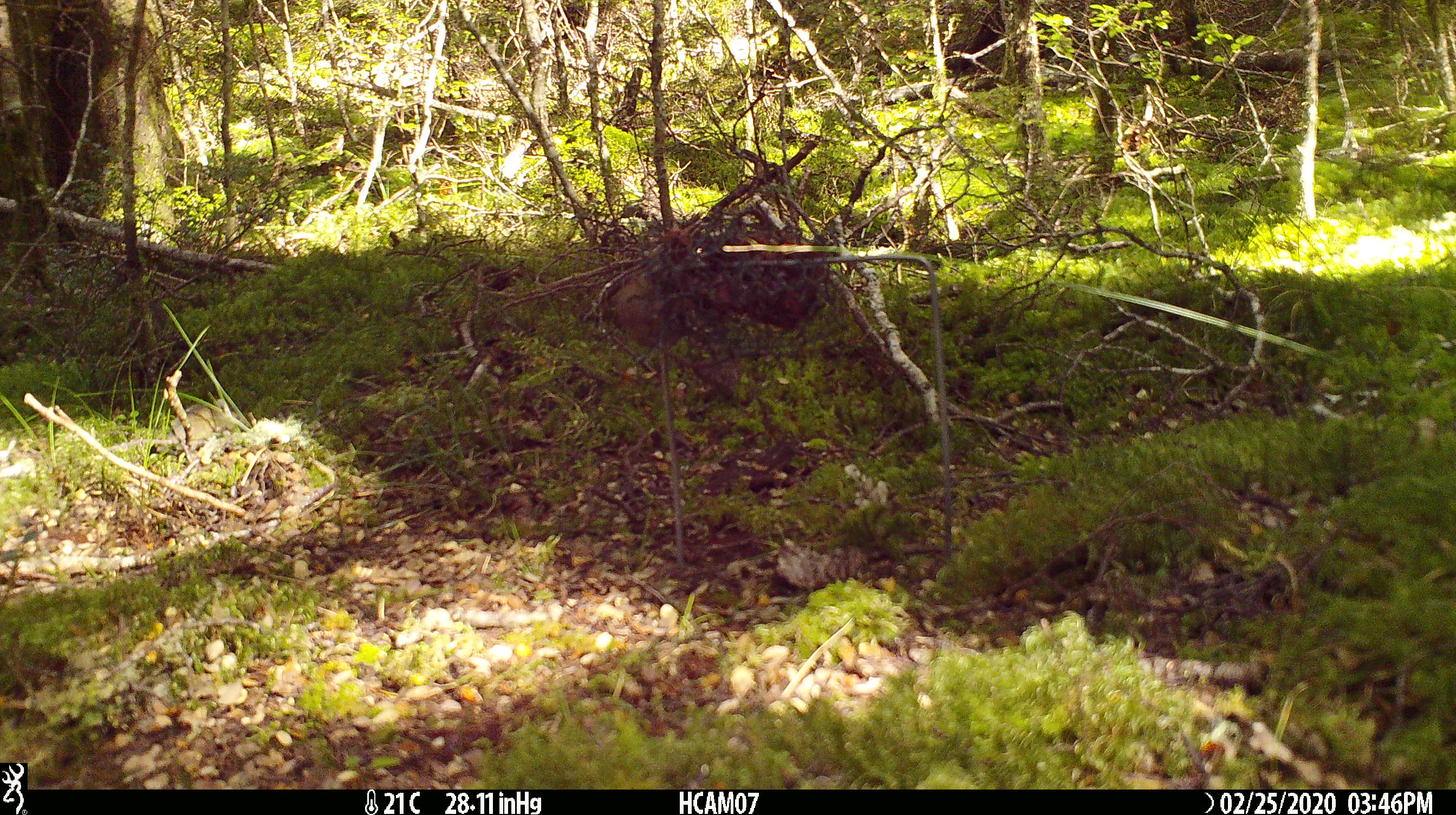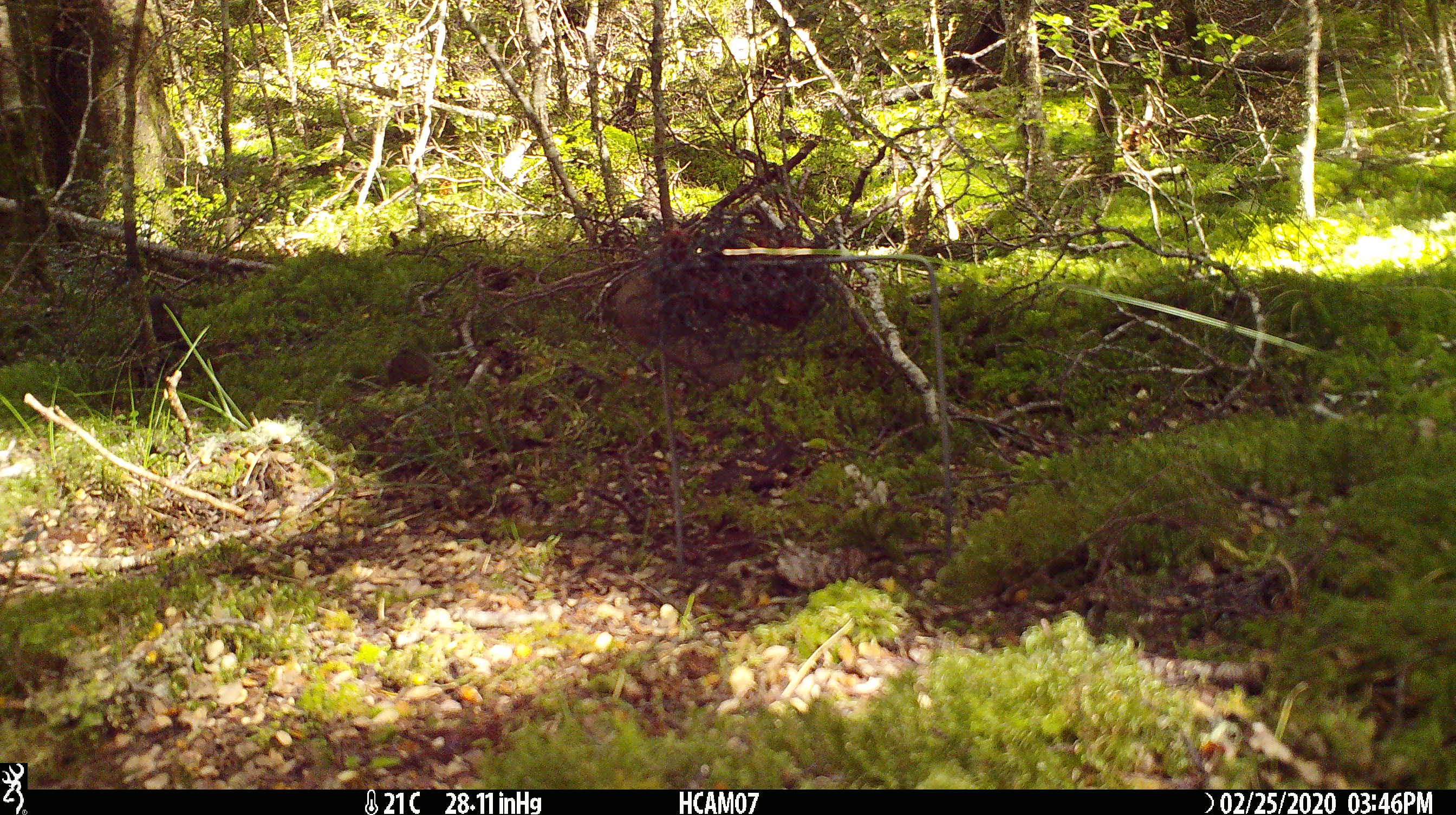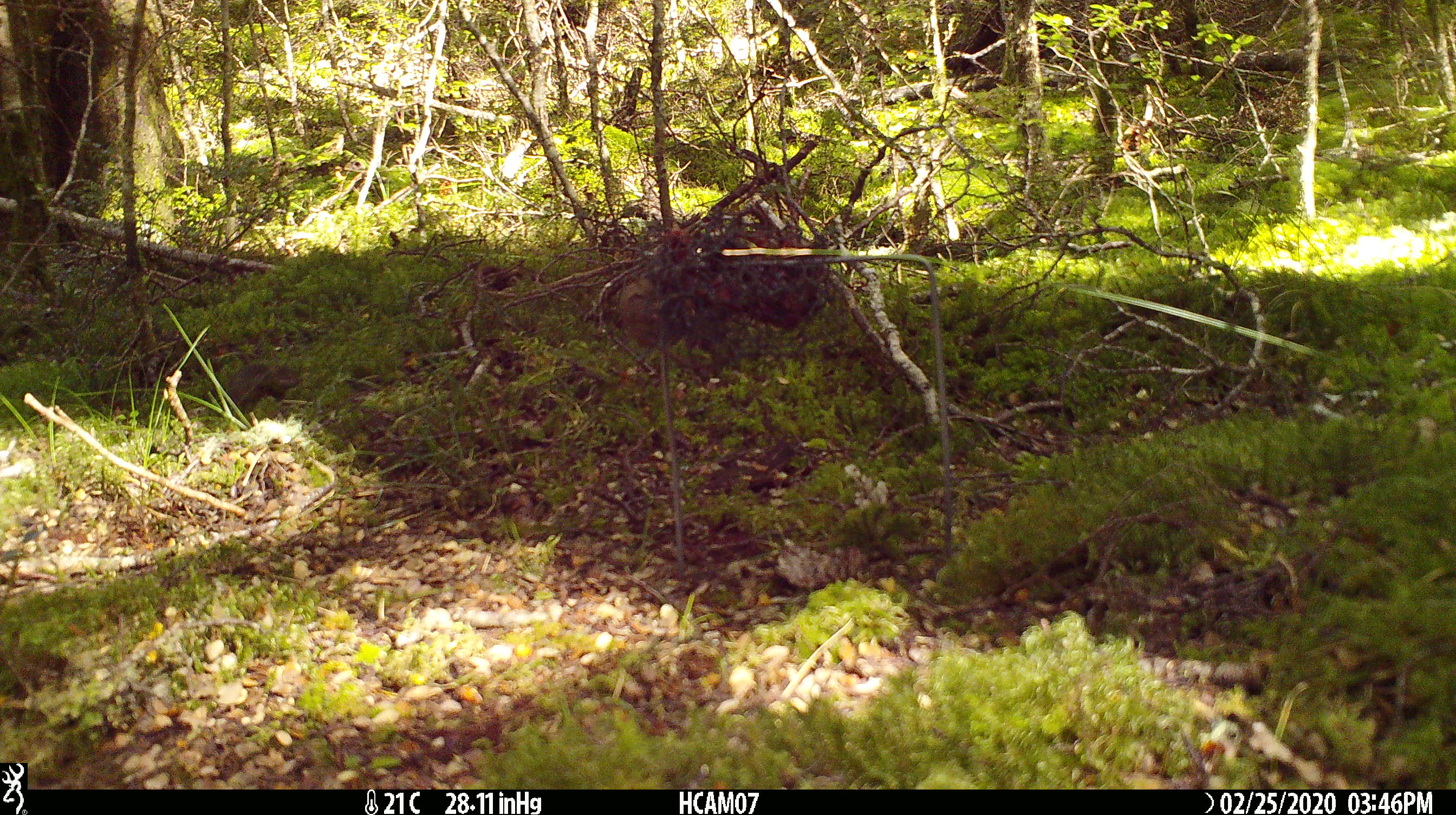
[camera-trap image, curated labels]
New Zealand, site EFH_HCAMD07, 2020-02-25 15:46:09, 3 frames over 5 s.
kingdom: Animalia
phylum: Chordata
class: Mammalia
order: Rodentia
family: Muridae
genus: Mus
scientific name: Mus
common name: mouse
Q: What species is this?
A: Mouse (Mus).